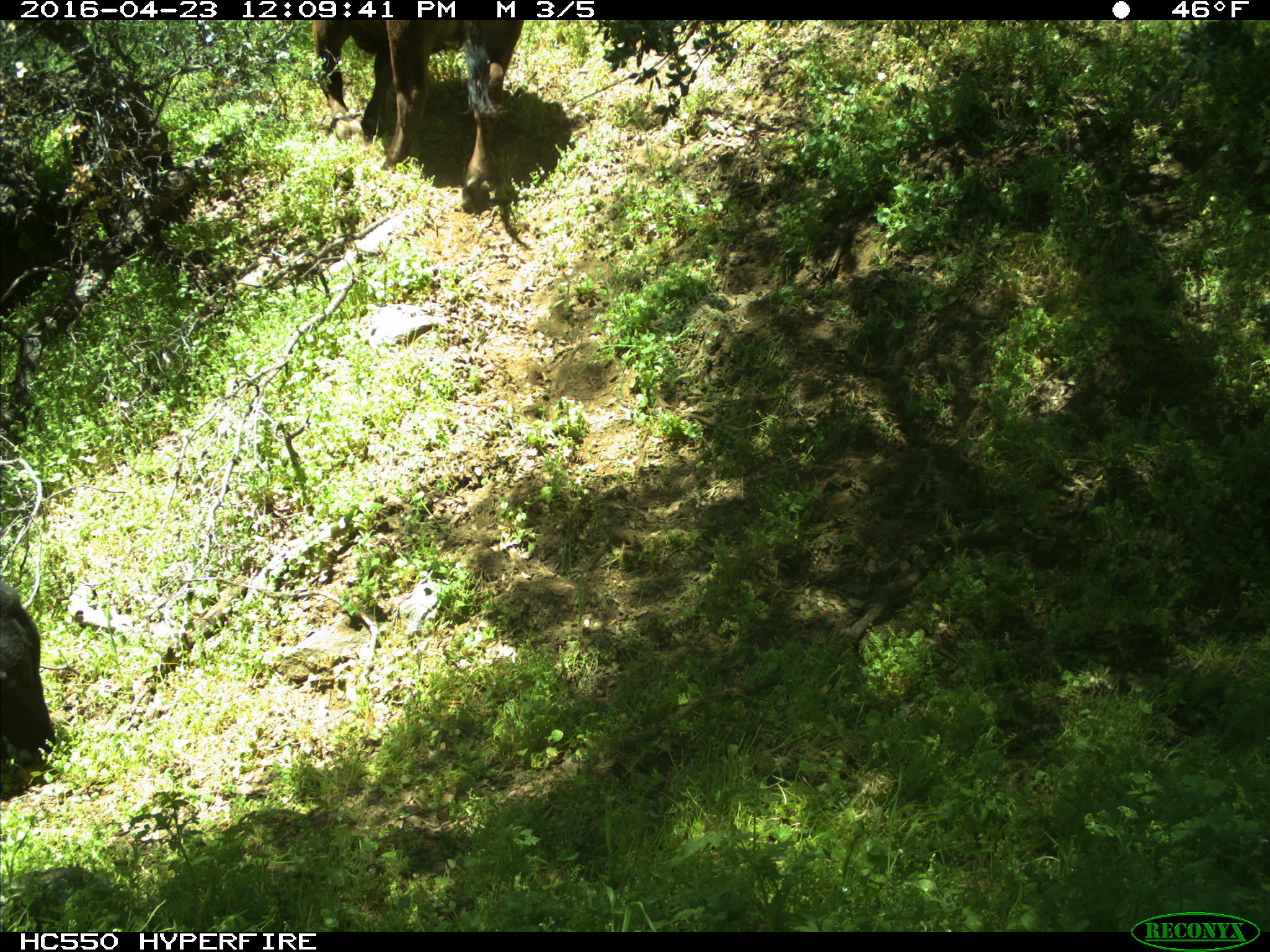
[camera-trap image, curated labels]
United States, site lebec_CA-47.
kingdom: Animalia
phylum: Chordata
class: Mammalia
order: Artiodactyla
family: Bovidae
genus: Bos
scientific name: Bos taurus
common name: domestic cow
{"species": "Bos taurus (domestic cow)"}